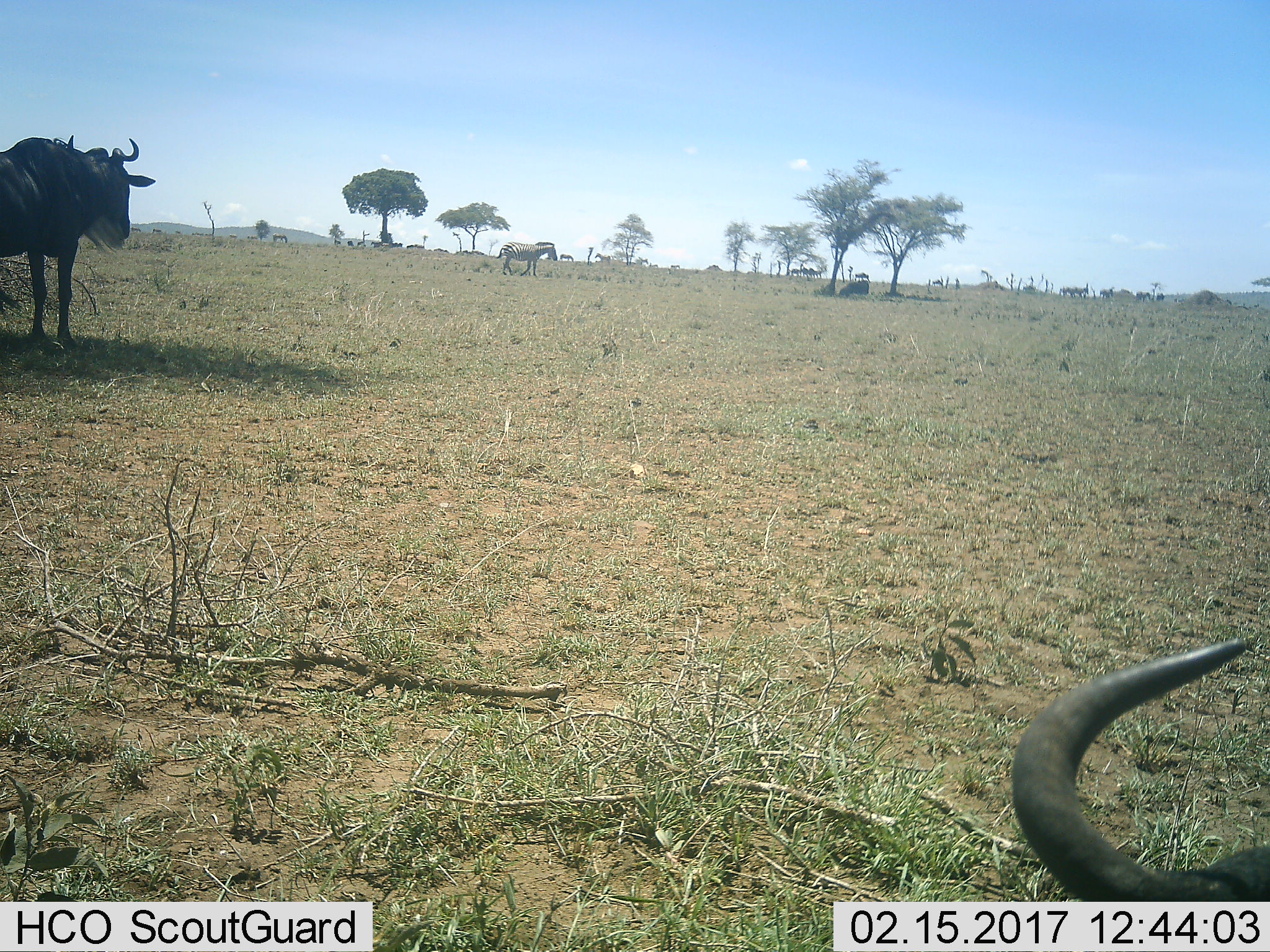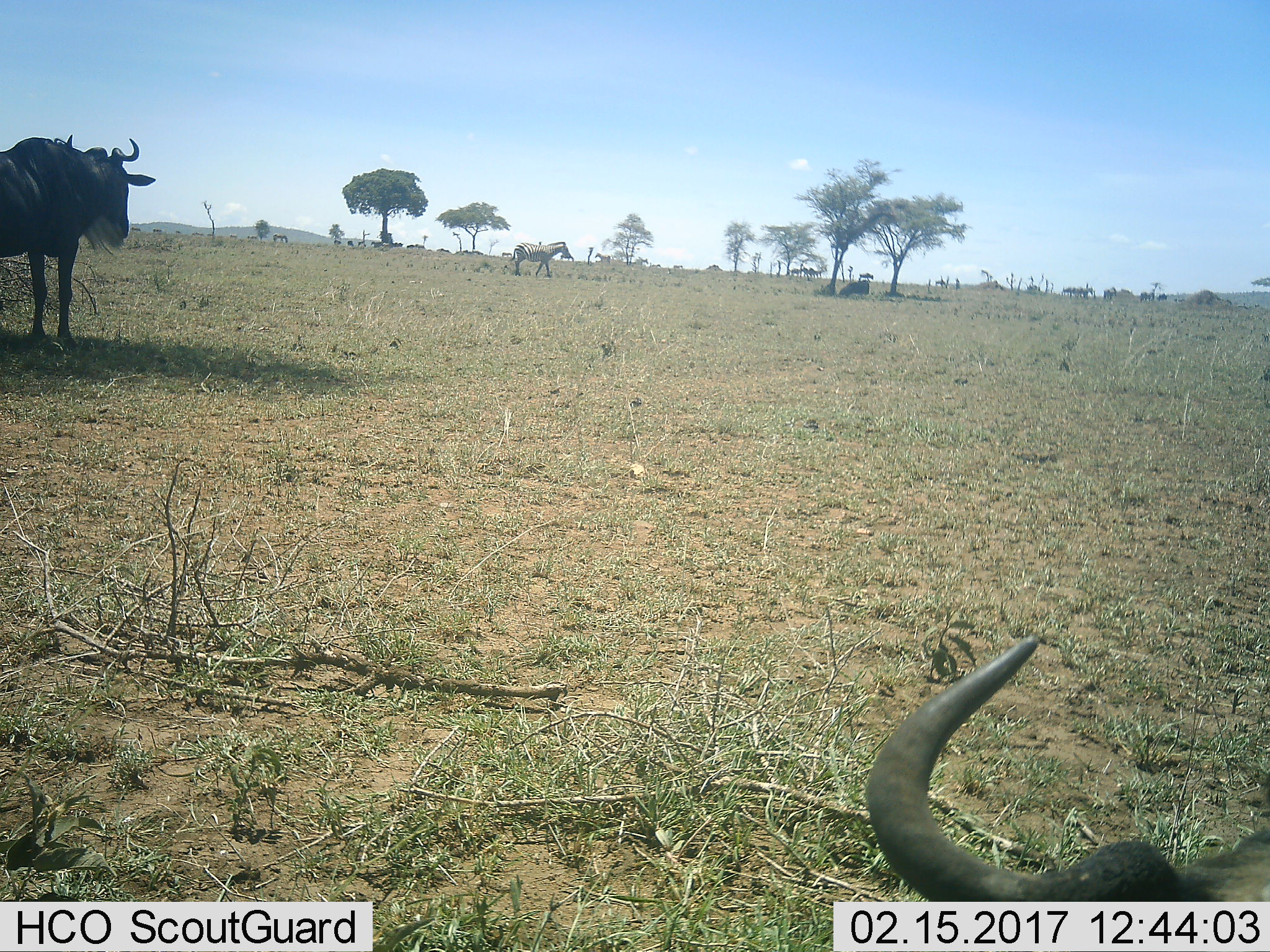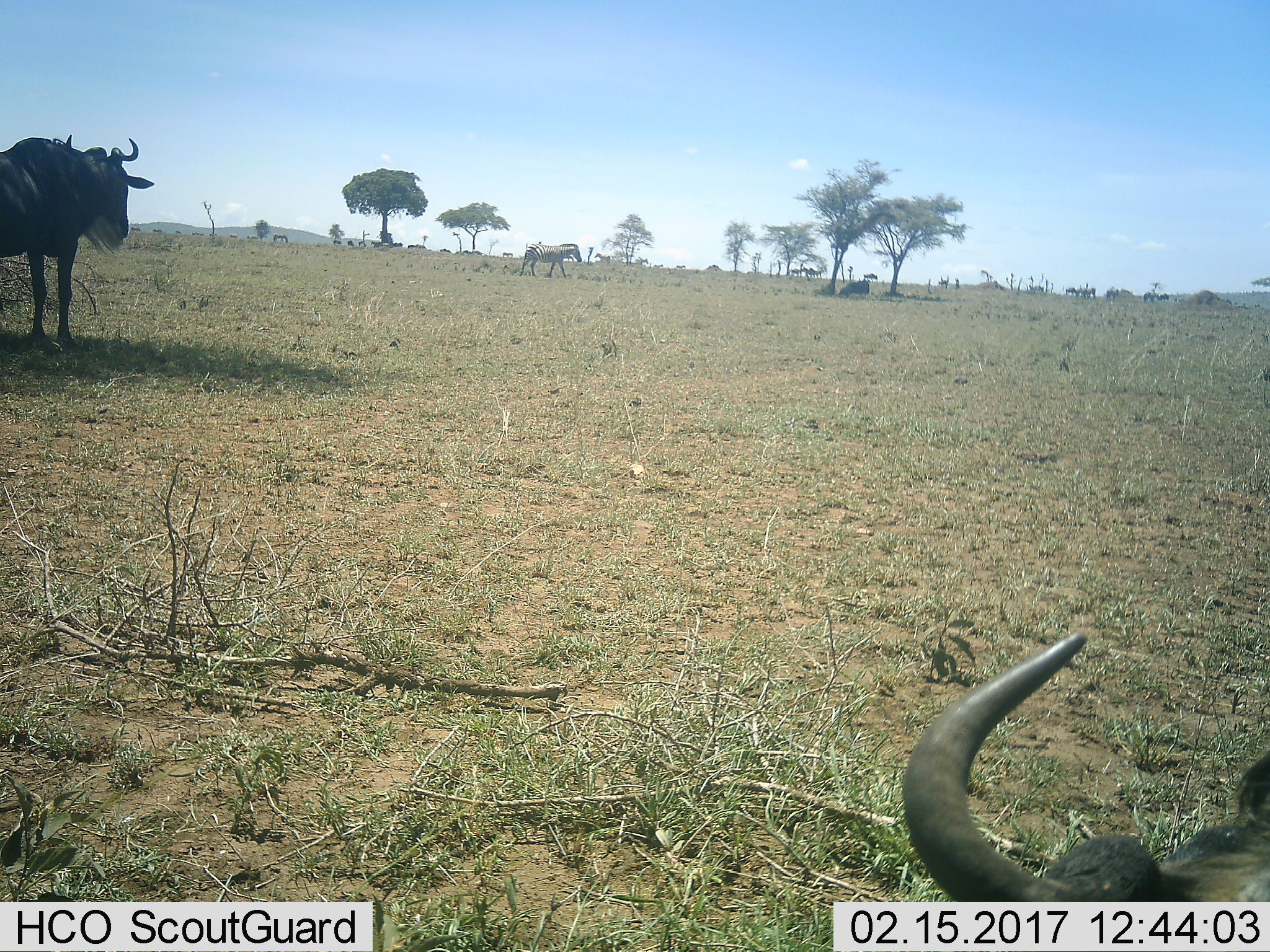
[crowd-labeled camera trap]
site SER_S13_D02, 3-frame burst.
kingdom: Animalia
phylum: Chordata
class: Mammalia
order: Artiodactyla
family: Bovidae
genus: Connochaetes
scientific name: Connochaetes taurinus taurinus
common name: blue wildebeest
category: wildebeestblue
Wildebeestblue (blue wildebeest) (Connochaetes taurinus taurinus), count 2. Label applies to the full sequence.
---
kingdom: Animalia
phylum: Chordata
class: Mammalia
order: Perissodactyla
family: Equidae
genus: Equus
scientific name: Equus quagga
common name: plains zebra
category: zebraplains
Zebraplains (plains zebra) (Equus quagga), count 11-50. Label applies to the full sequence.